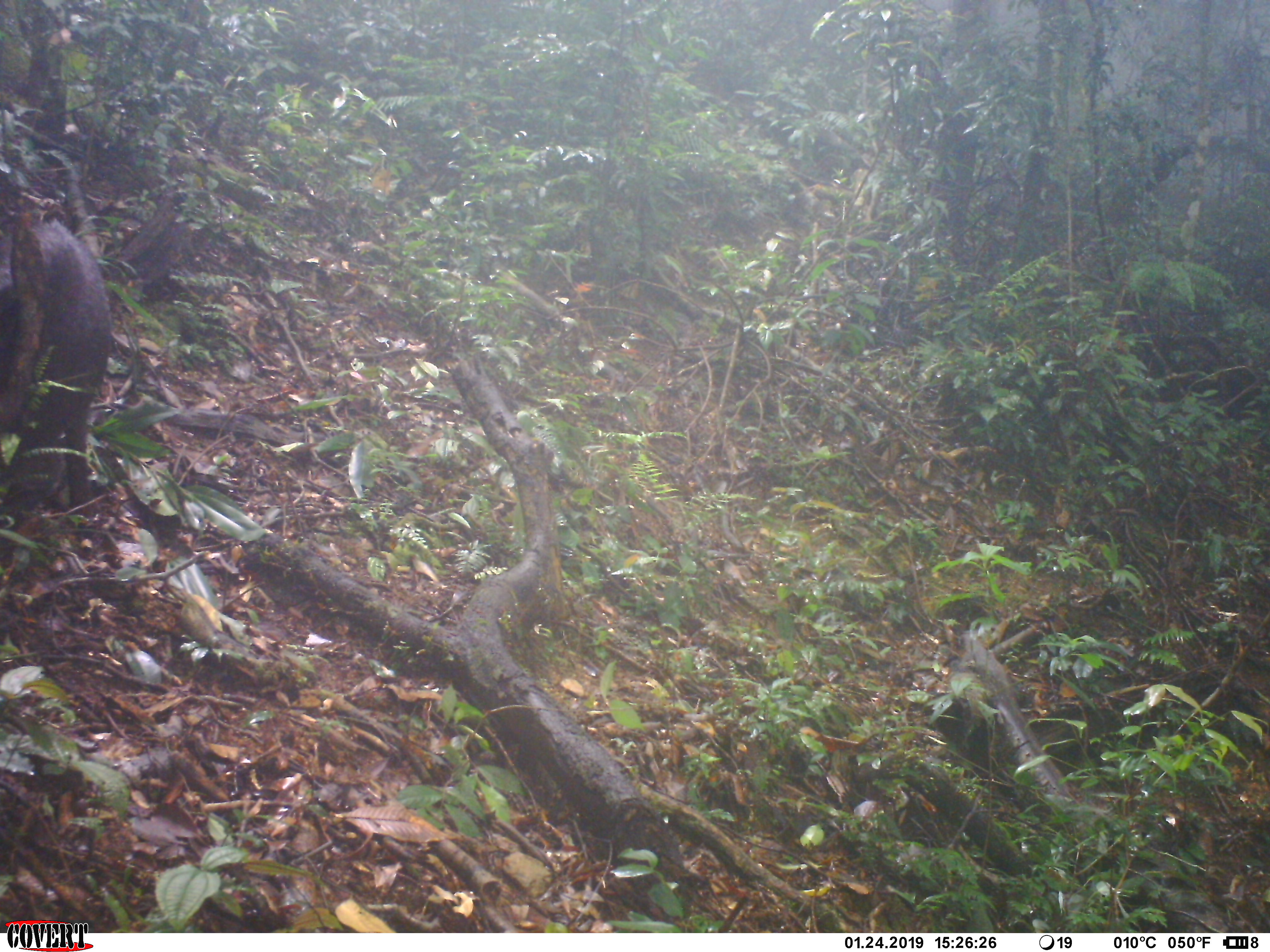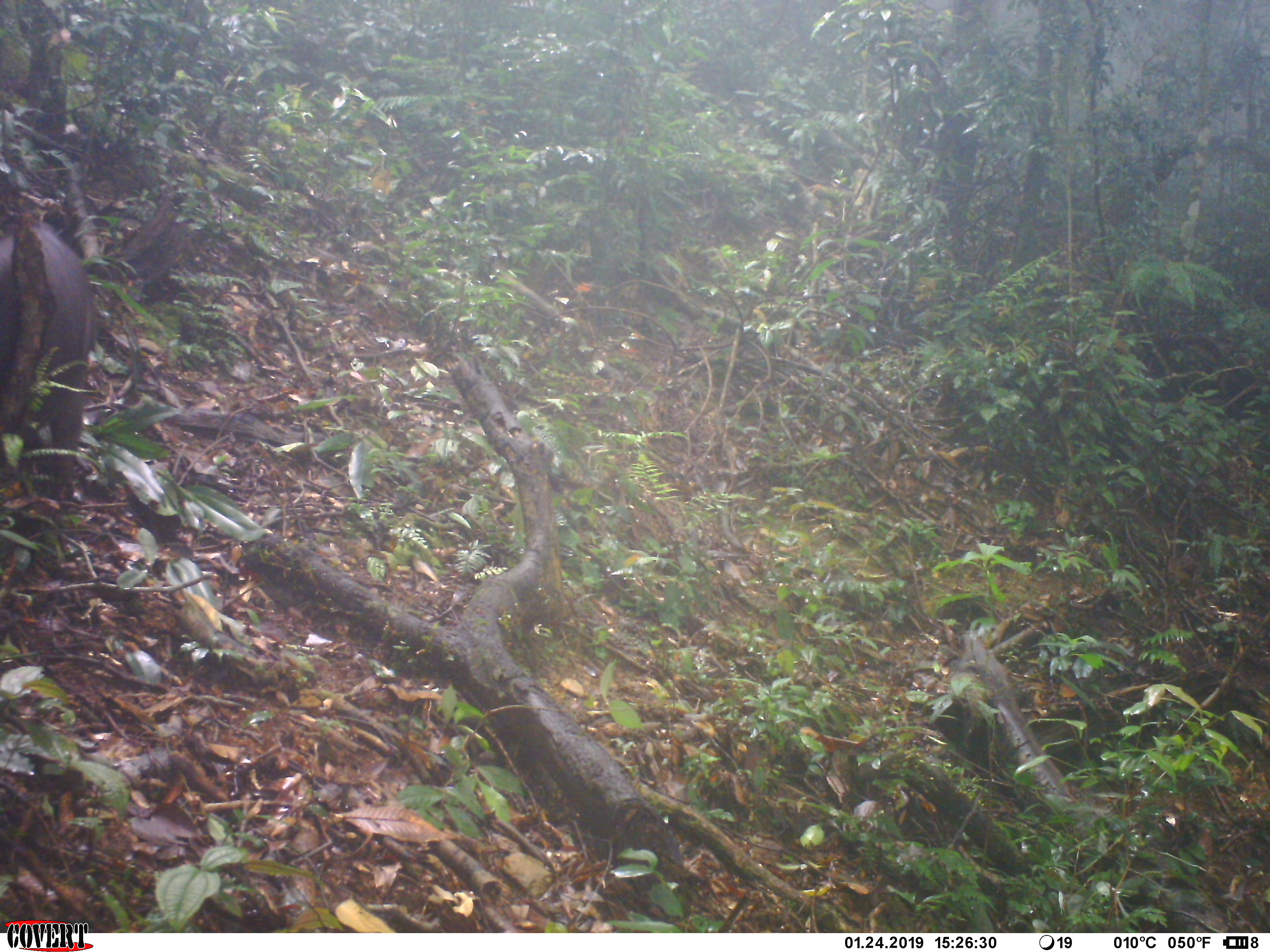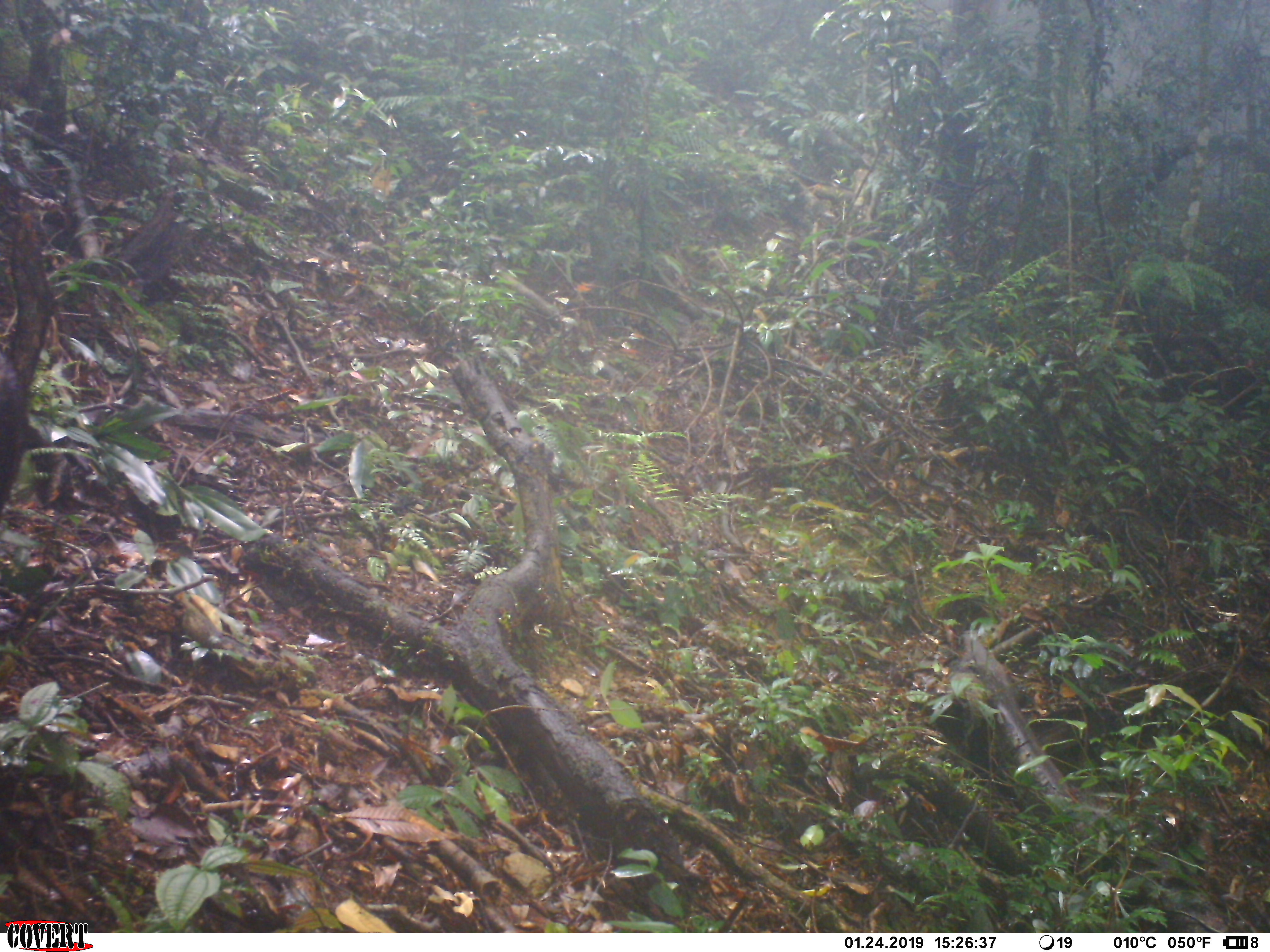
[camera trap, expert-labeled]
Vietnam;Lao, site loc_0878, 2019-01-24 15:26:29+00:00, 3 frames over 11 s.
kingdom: Animalia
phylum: Chordata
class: Mammalia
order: Artiodactyla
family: Suidae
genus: Sus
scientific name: Sus scrofa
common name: eurasian wild pig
Eurasian wild pig (Sus scrofa). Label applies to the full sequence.